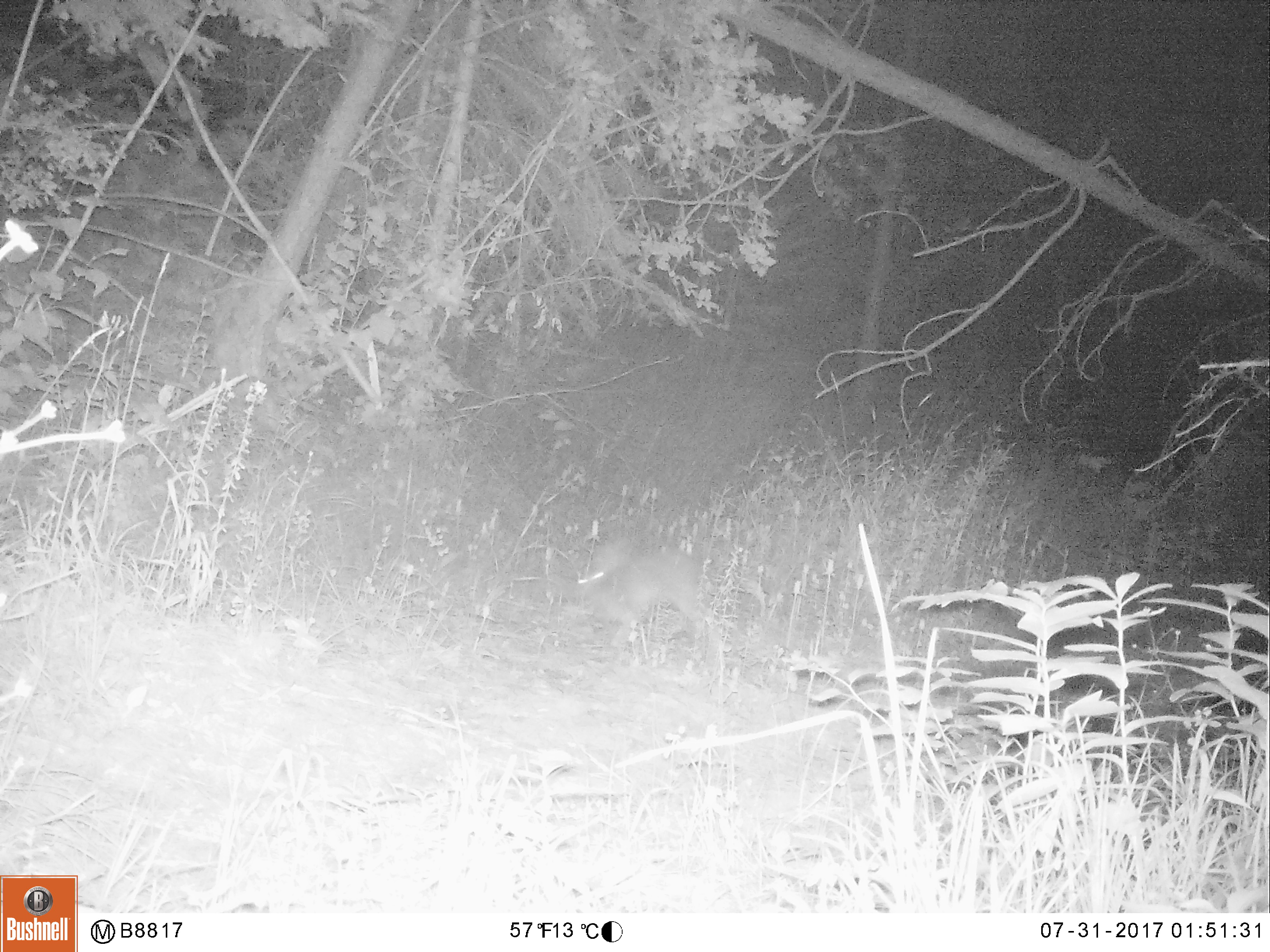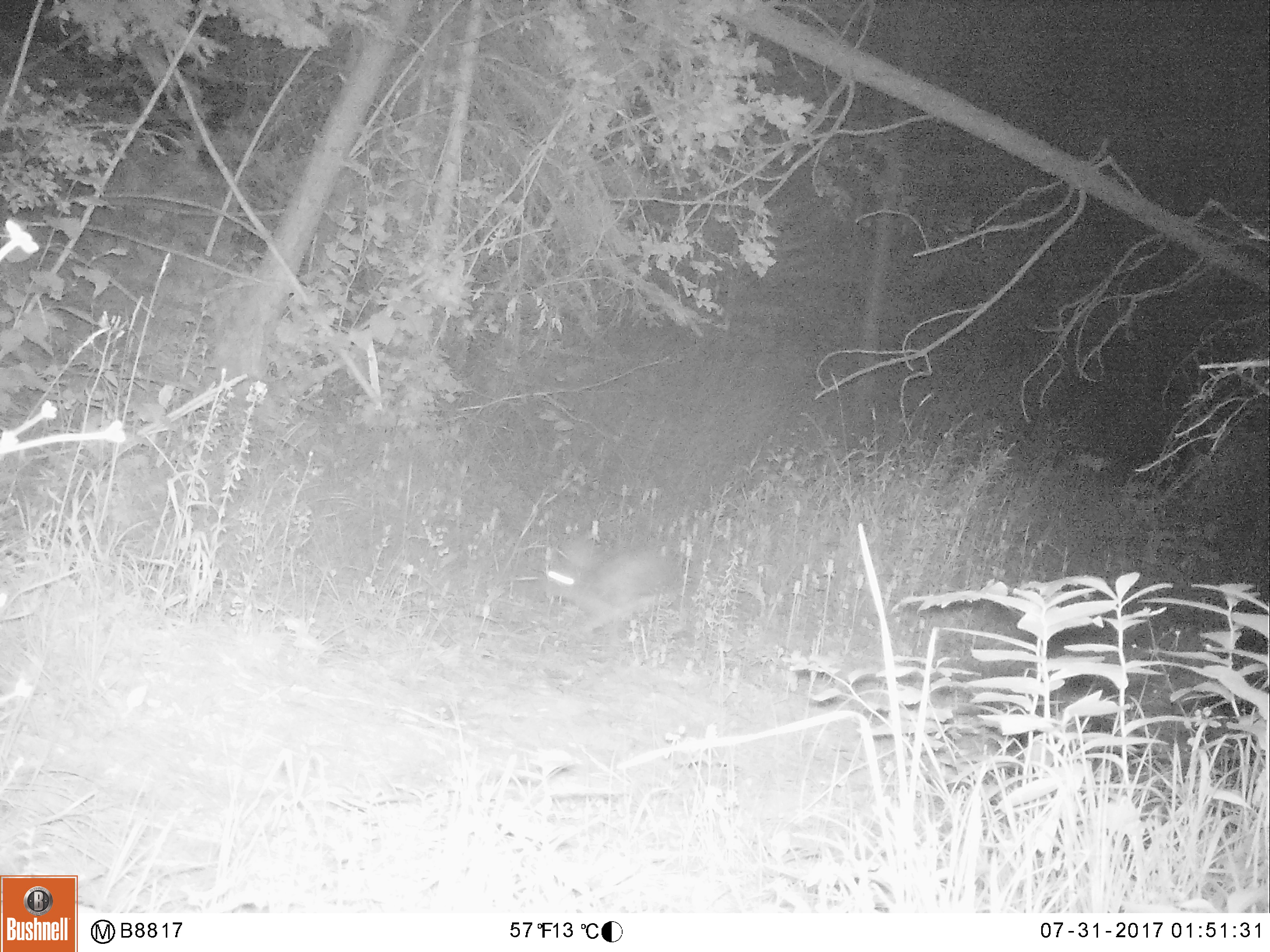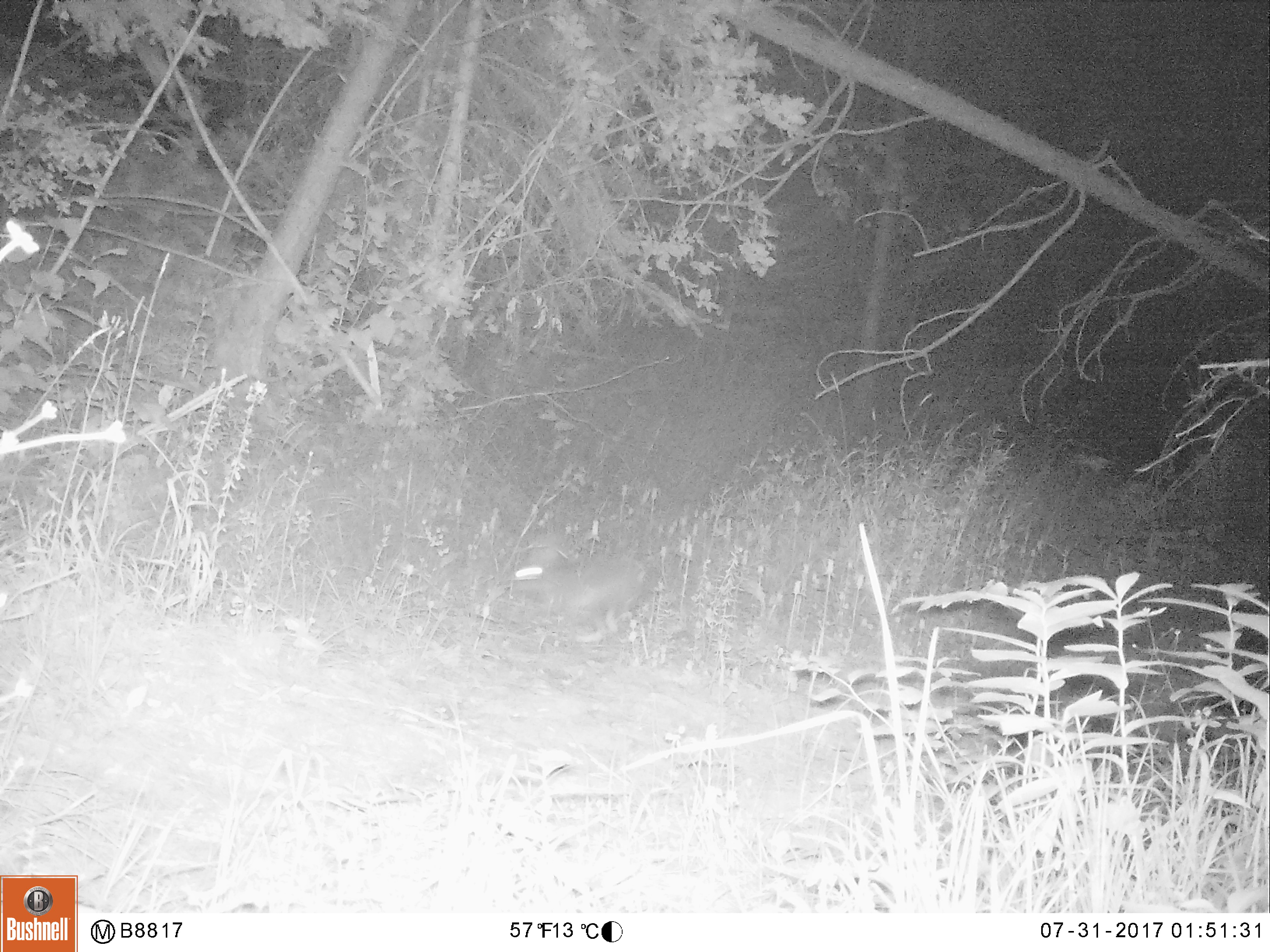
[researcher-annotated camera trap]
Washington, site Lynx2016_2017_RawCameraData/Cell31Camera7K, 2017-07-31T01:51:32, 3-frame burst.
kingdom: Animalia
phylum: Chordata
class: Mammalia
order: Lagomorpha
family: Leporidae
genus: Lepus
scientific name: Lepus americanus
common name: snowshoe hare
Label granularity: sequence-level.